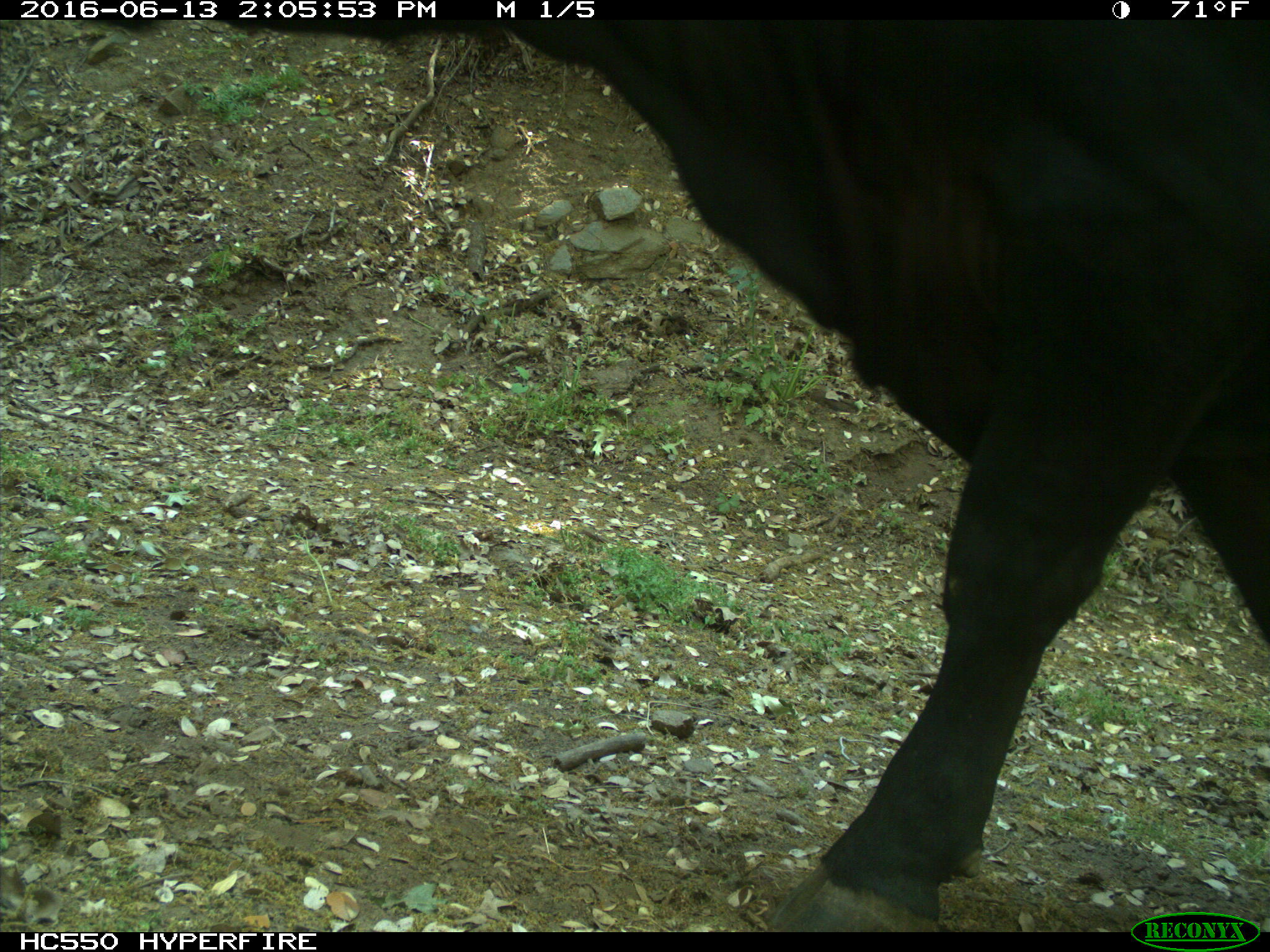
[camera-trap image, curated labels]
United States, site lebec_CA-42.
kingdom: Animalia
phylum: Chordata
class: Mammalia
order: Artiodactyla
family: Bovidae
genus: Bos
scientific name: Bos taurus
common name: domestic cow